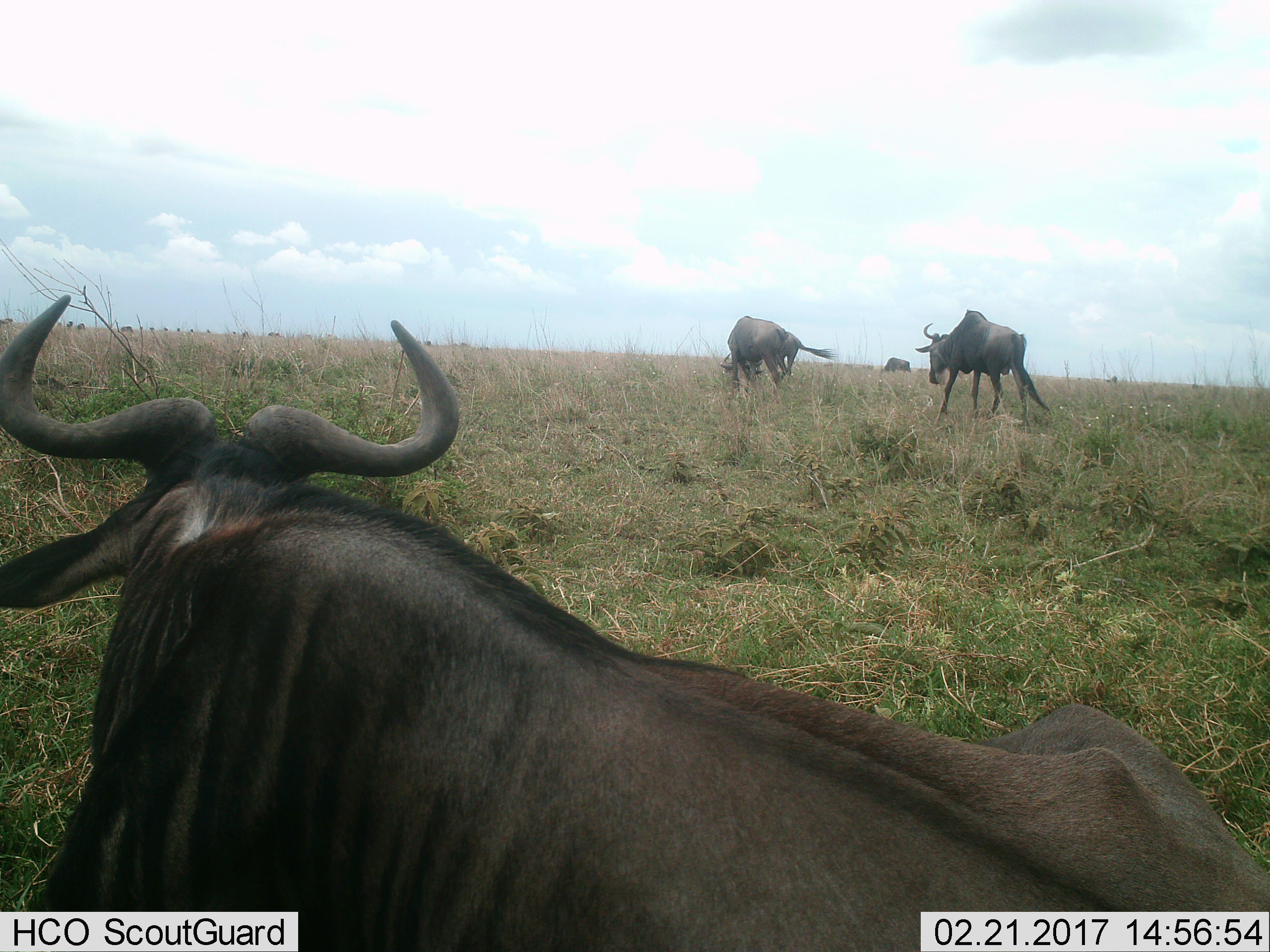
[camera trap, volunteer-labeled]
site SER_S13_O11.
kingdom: Animalia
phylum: Chordata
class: Mammalia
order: Artiodactyla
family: Bovidae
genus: Connochaetes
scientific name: Connochaetes taurinus taurinus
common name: blue wildebeest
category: wildebeestblue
Wildebeestblue (blue wildebeest) (Connochaetes taurinus taurinus), count 4. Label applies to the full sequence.